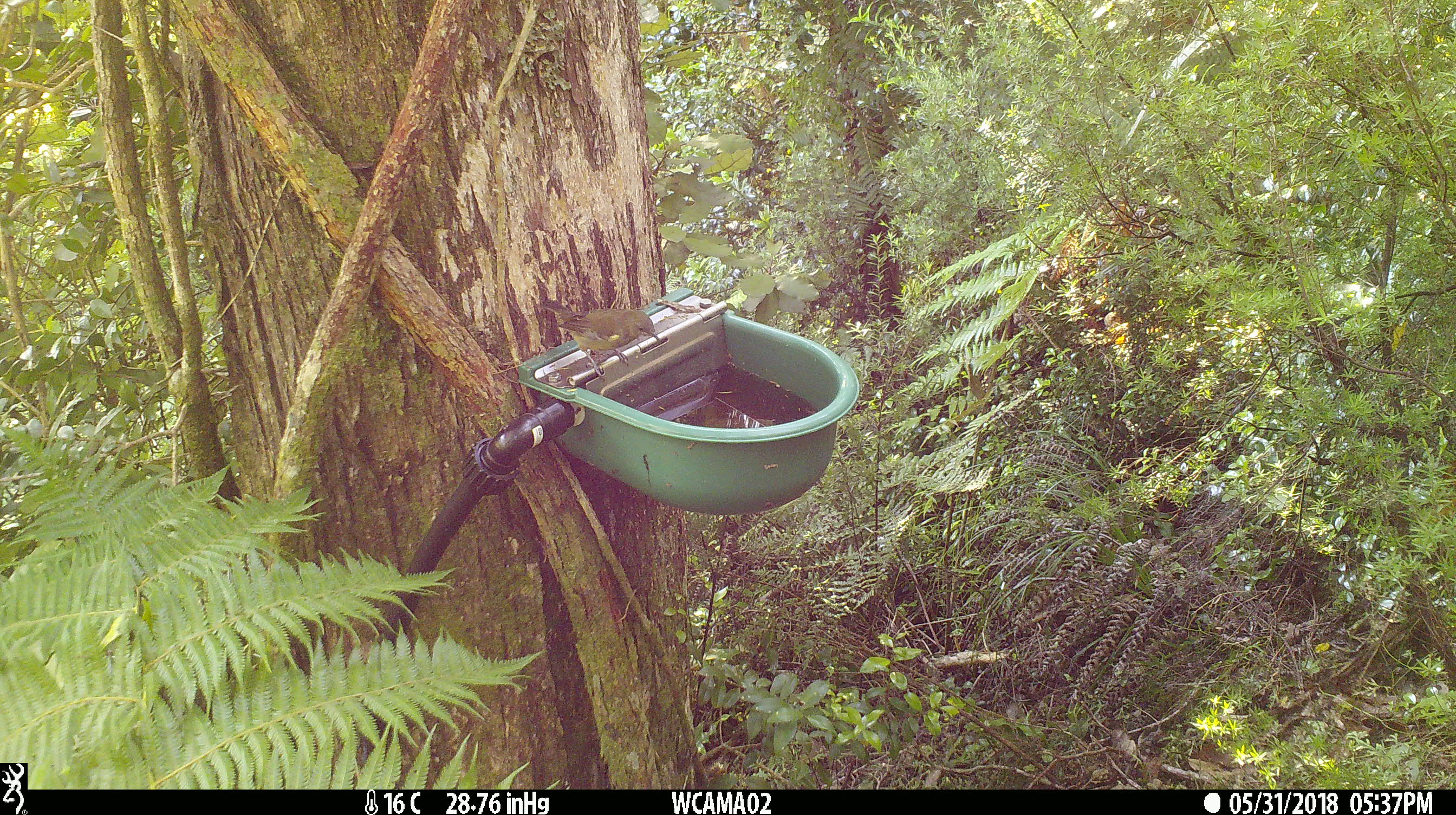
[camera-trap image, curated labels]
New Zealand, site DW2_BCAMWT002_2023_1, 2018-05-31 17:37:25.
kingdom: Animalia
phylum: Chordata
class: Aves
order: Passeriformes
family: Meliphagidae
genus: Anthornis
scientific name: Anthornis melanura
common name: new zealand bellbird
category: bellbird